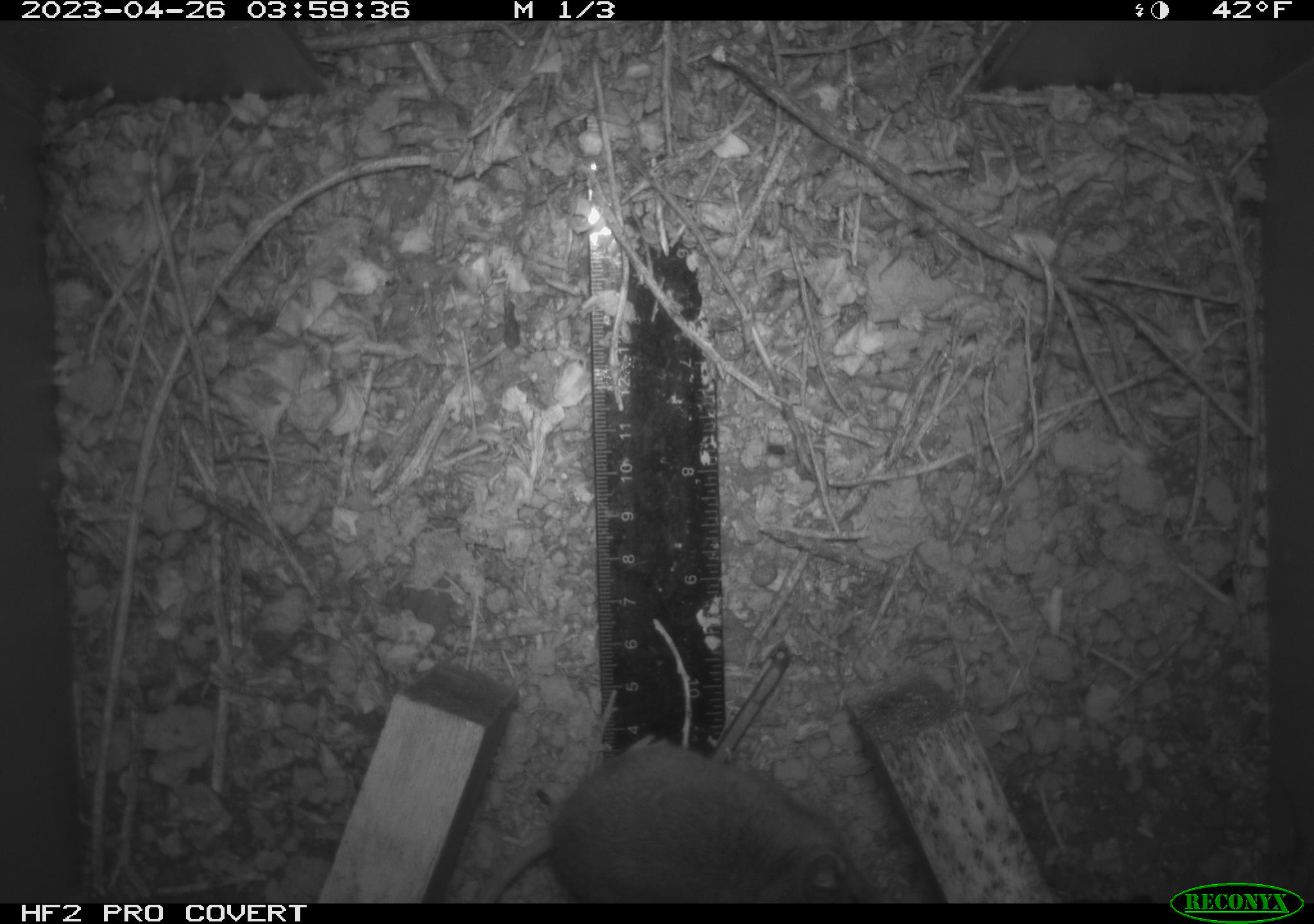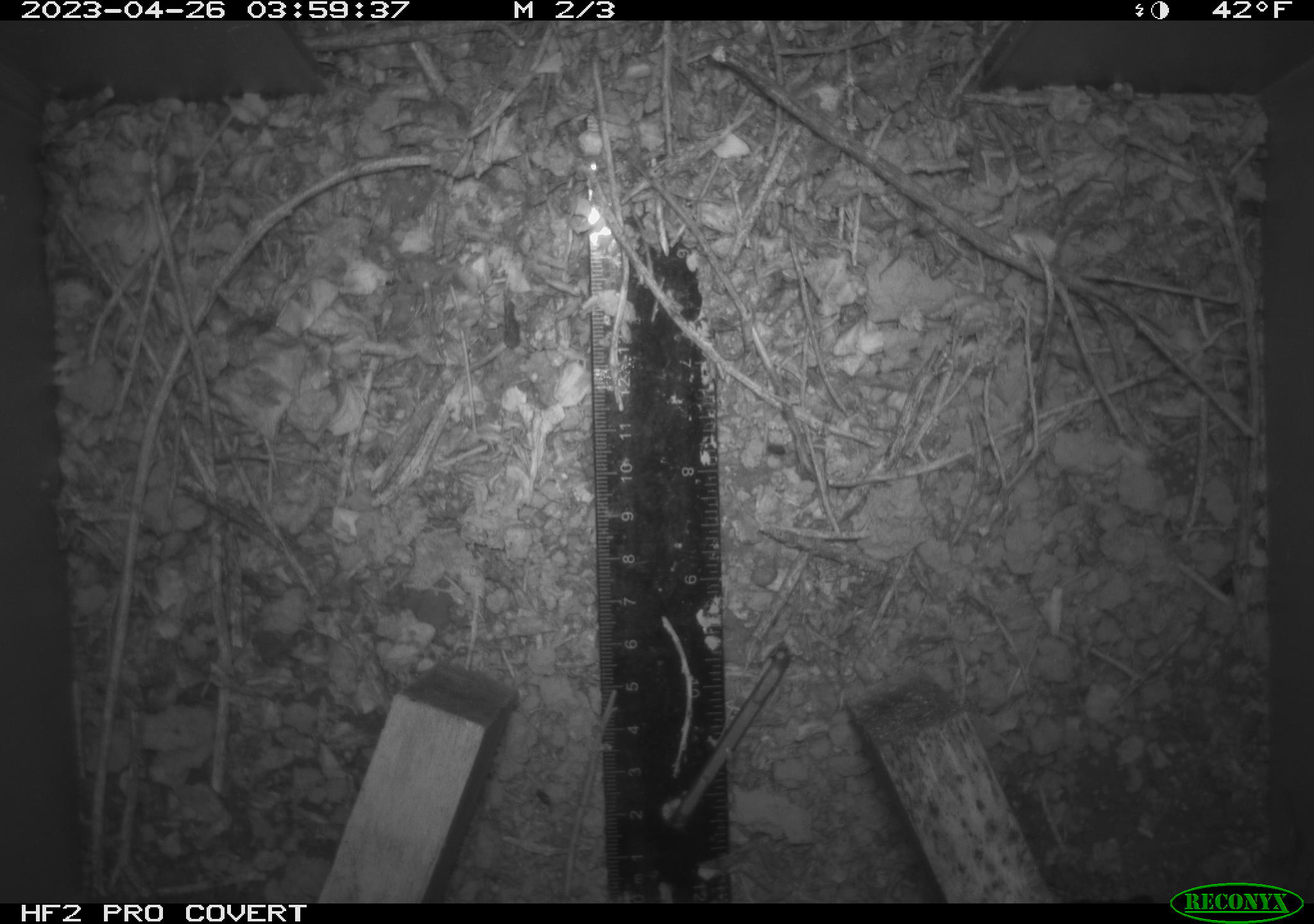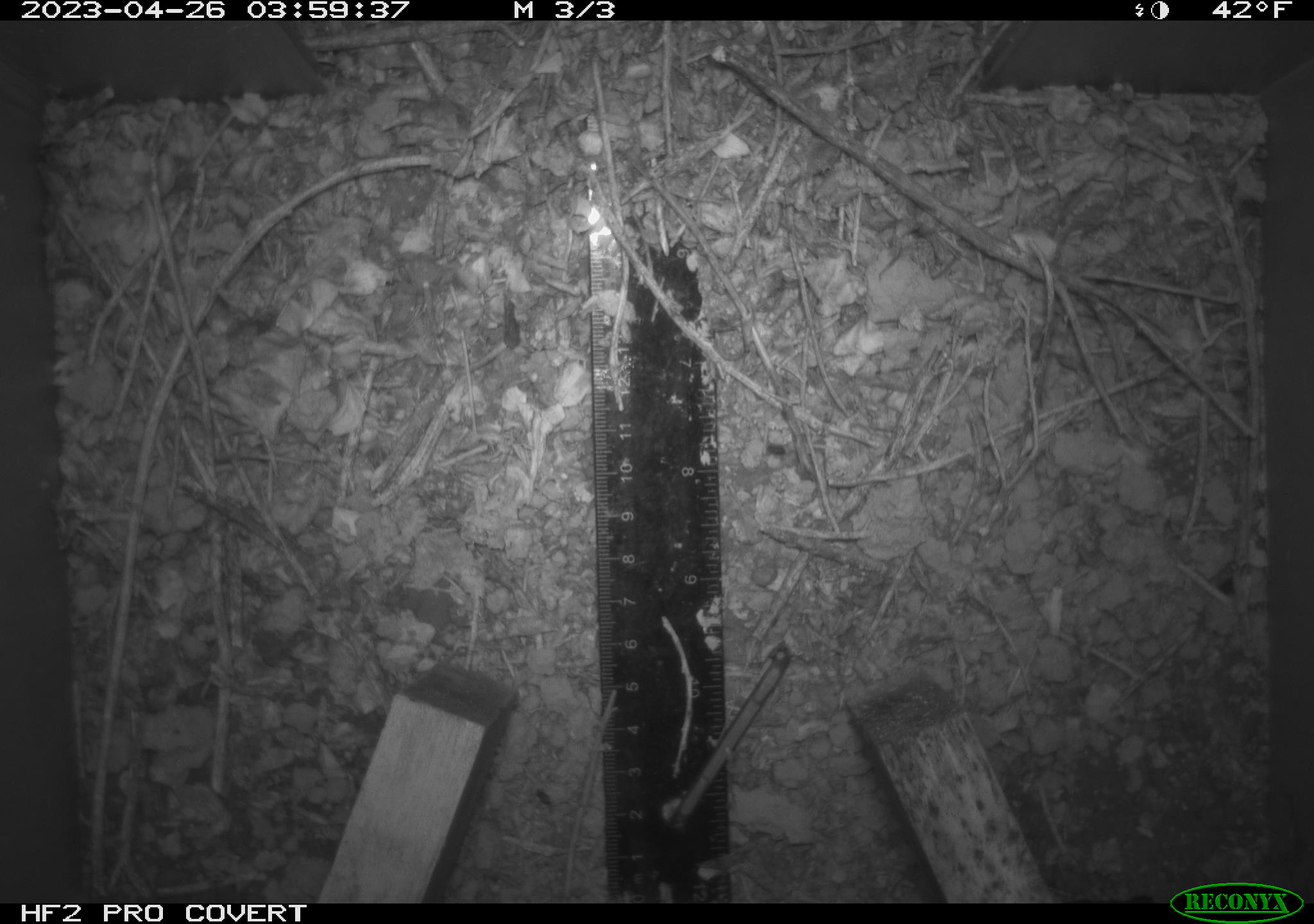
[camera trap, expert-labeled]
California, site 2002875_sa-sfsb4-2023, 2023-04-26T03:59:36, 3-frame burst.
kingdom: Animalia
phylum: Chordata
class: Mammalia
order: Rodentia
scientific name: Rodentia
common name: mouse species